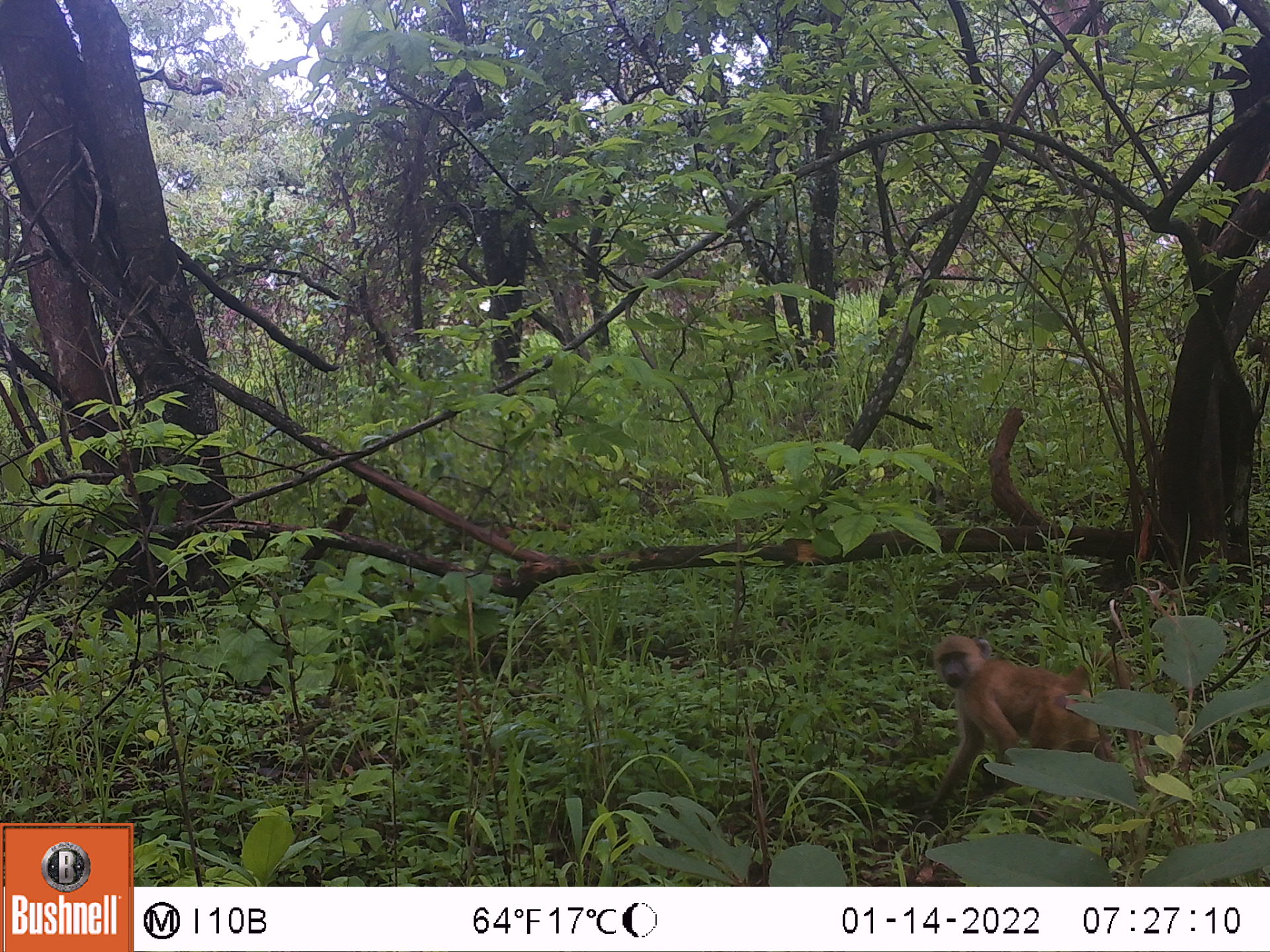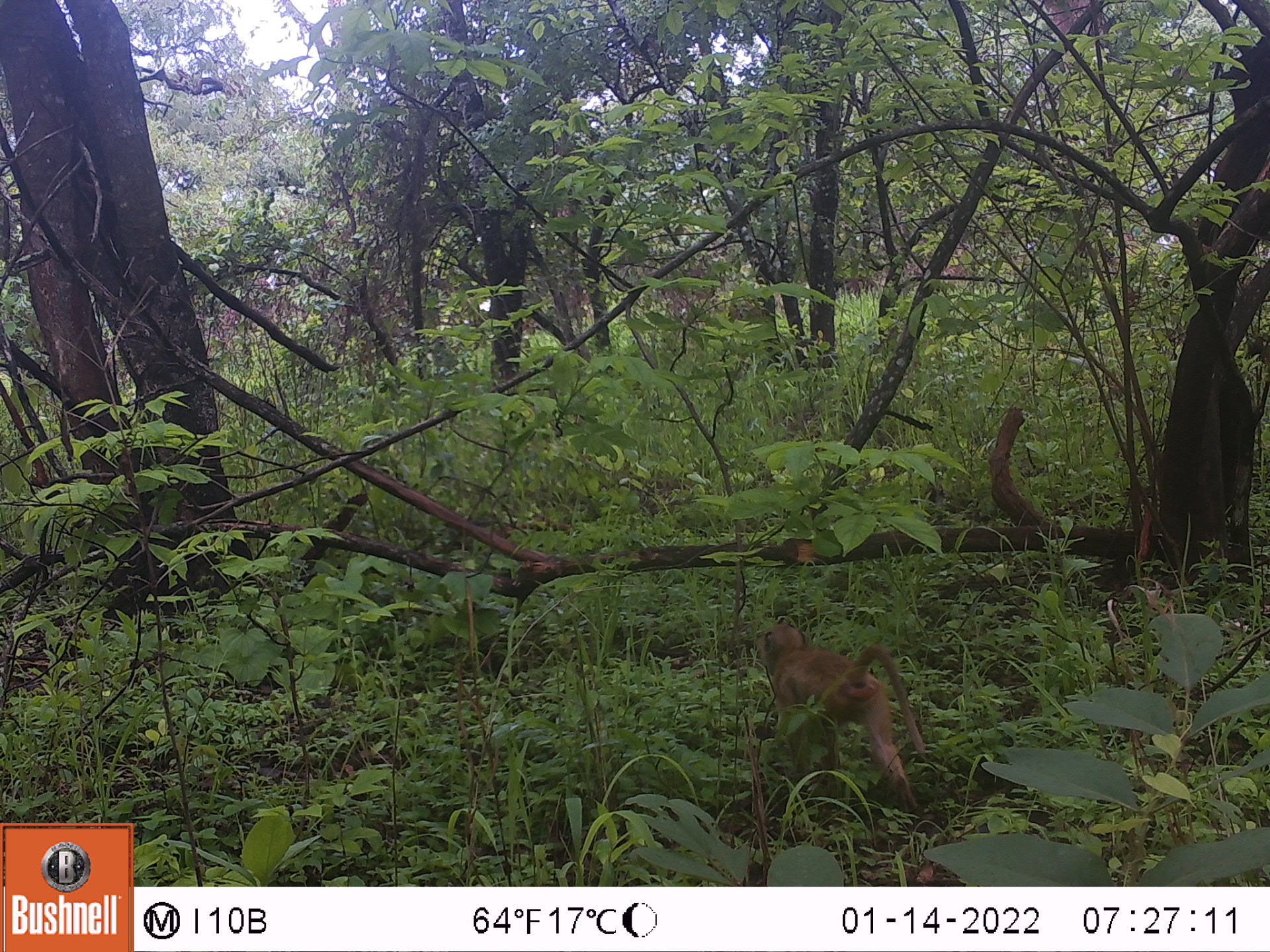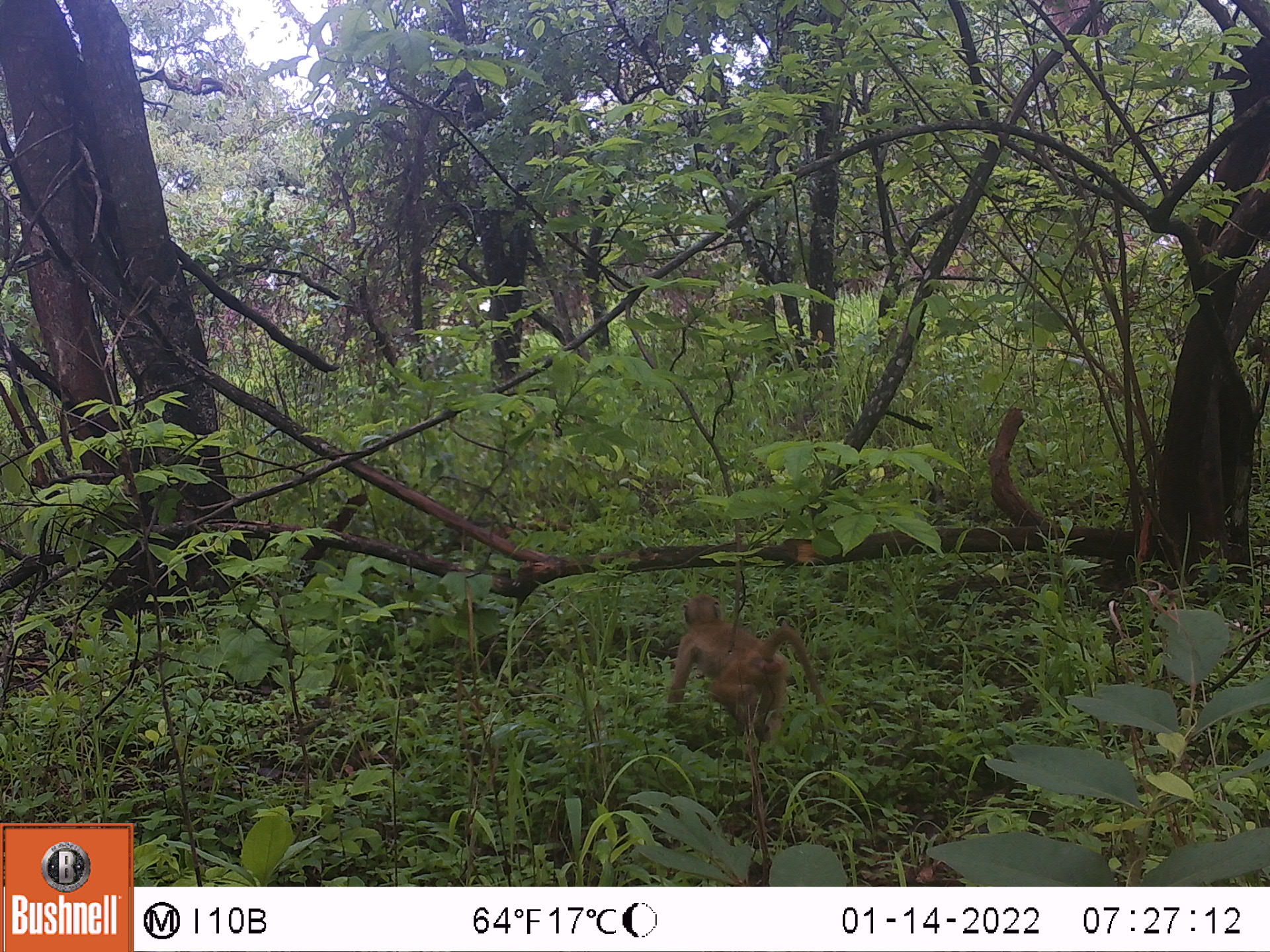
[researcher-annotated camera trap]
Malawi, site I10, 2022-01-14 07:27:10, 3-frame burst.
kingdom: Animalia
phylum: Chordata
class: Mammalia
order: Primates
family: Cercopithecidae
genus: Papio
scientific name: Papio cynocephalus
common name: yellow baboon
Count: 1.